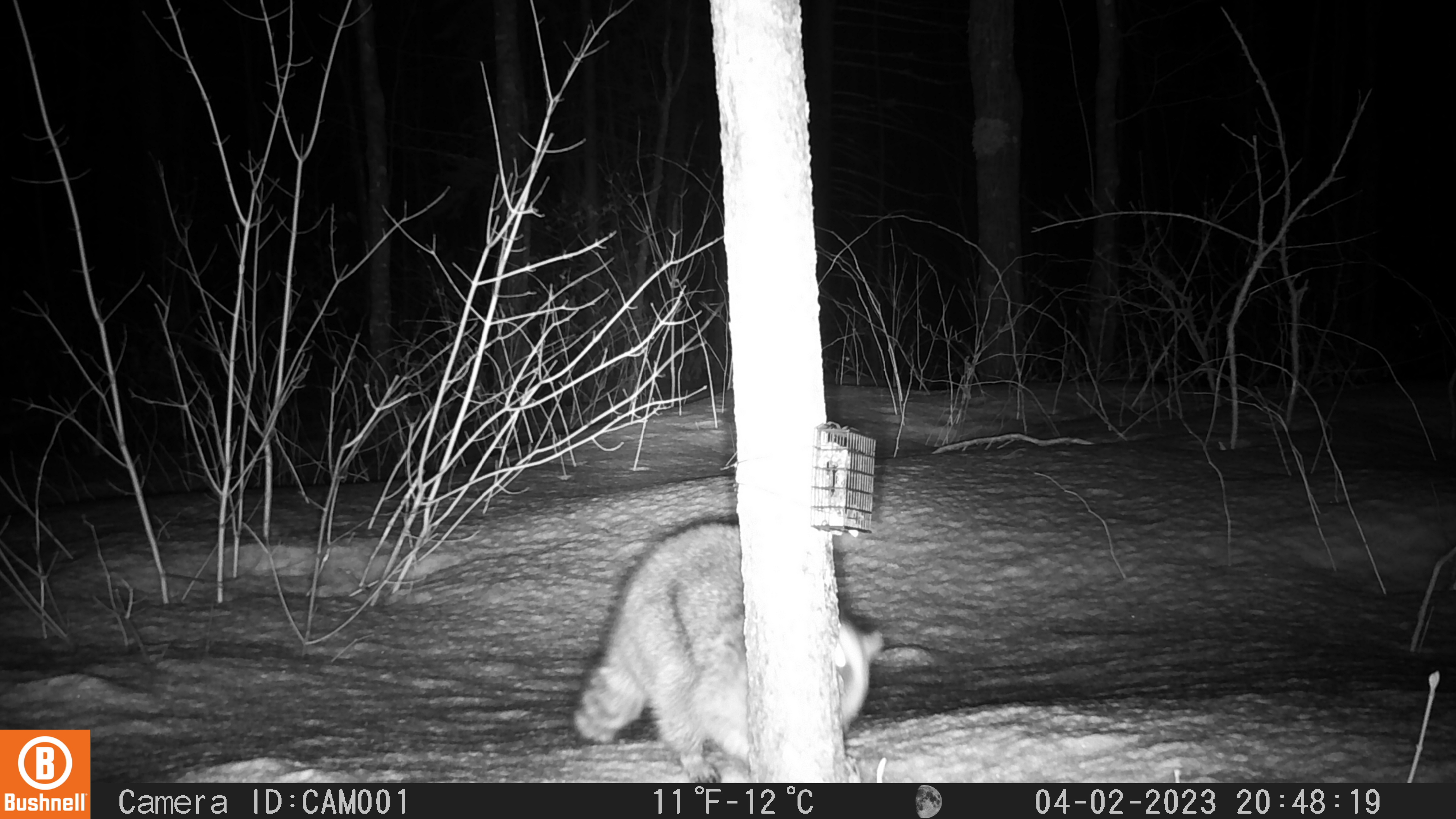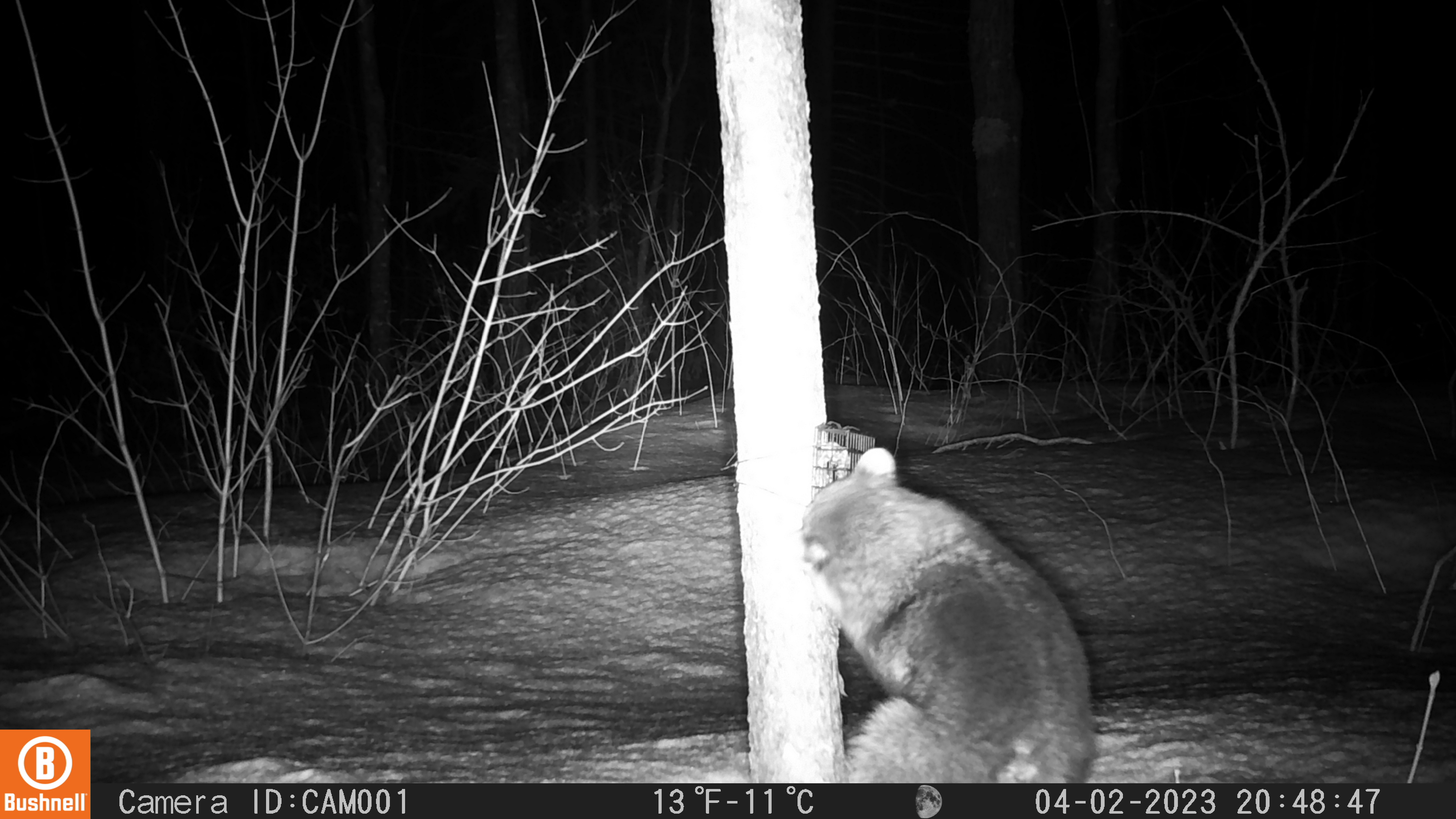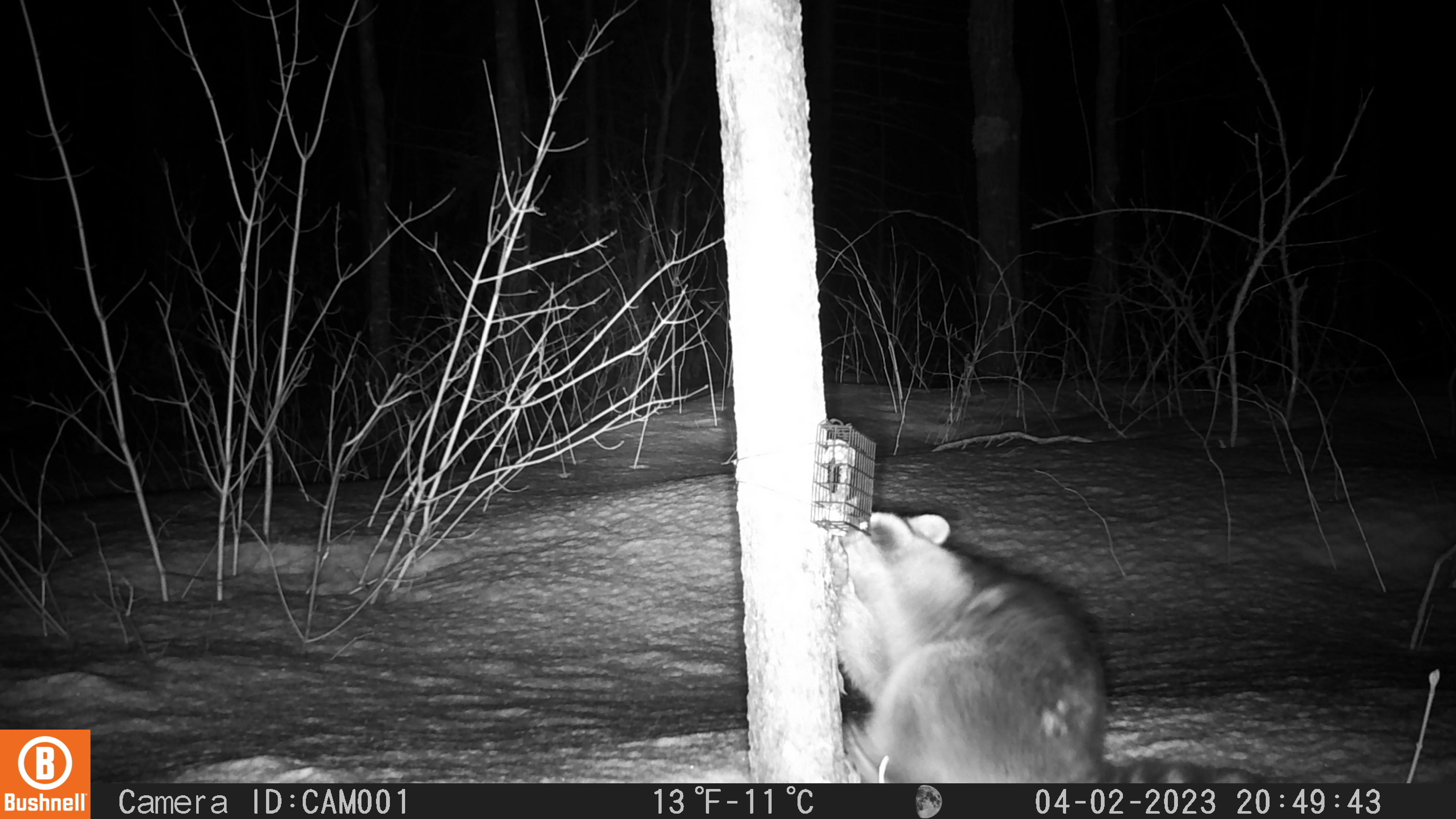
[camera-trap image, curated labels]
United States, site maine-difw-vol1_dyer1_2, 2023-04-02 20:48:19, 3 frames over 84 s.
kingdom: Animalia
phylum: Chordata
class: Mammalia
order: Carnivora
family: Procyonidae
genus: Procyon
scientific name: Procyon lotor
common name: raccoon